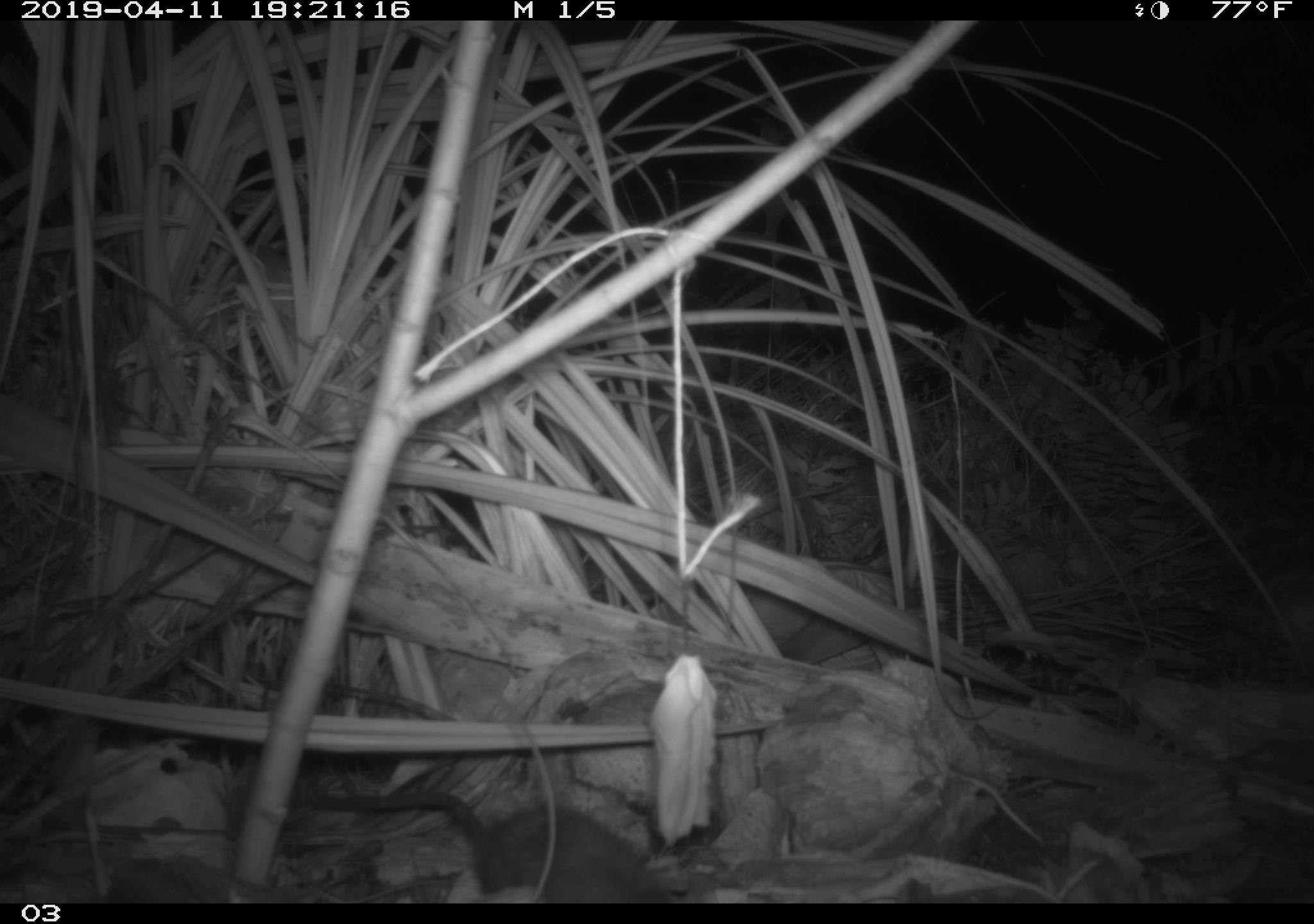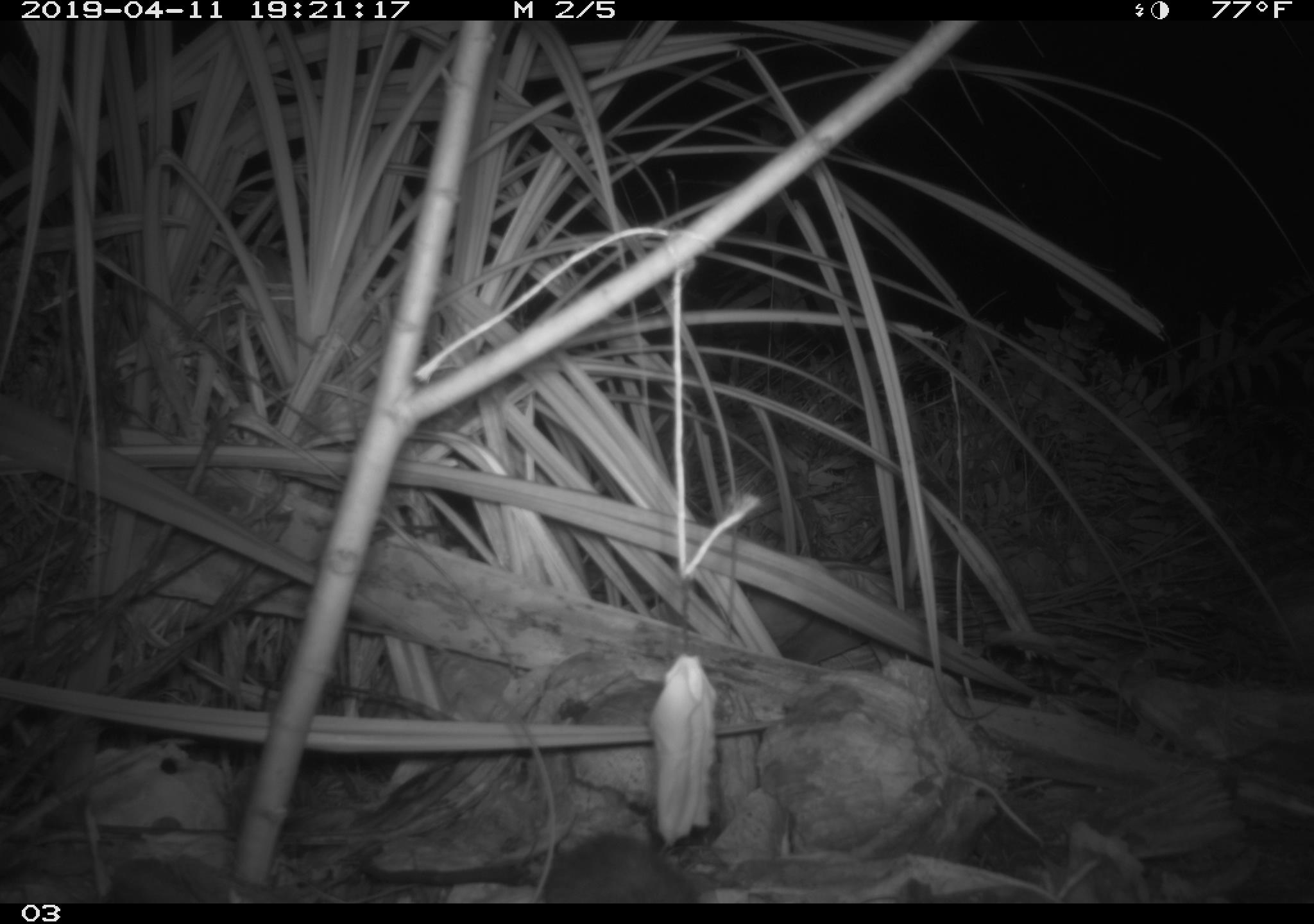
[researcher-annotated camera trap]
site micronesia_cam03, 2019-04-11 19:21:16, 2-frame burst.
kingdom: Animalia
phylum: Chordata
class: Mammalia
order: Rodentia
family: Muridae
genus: Rattus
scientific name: Rattus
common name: rat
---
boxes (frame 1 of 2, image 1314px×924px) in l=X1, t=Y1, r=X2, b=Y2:
rat: l=300, t=782, r=682, b=901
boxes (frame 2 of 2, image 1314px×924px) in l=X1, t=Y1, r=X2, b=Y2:
rat: l=366, t=826, r=704, b=902